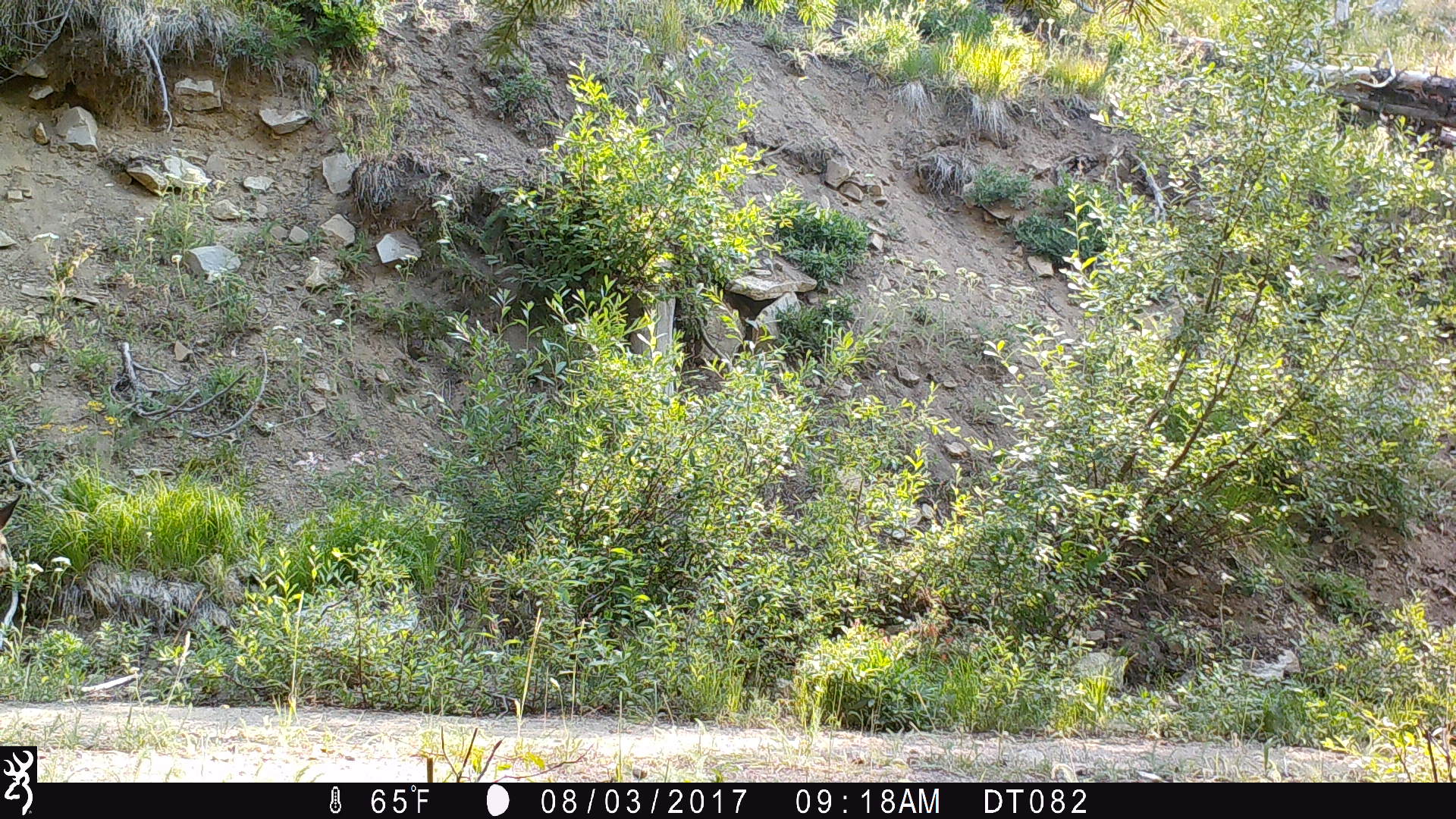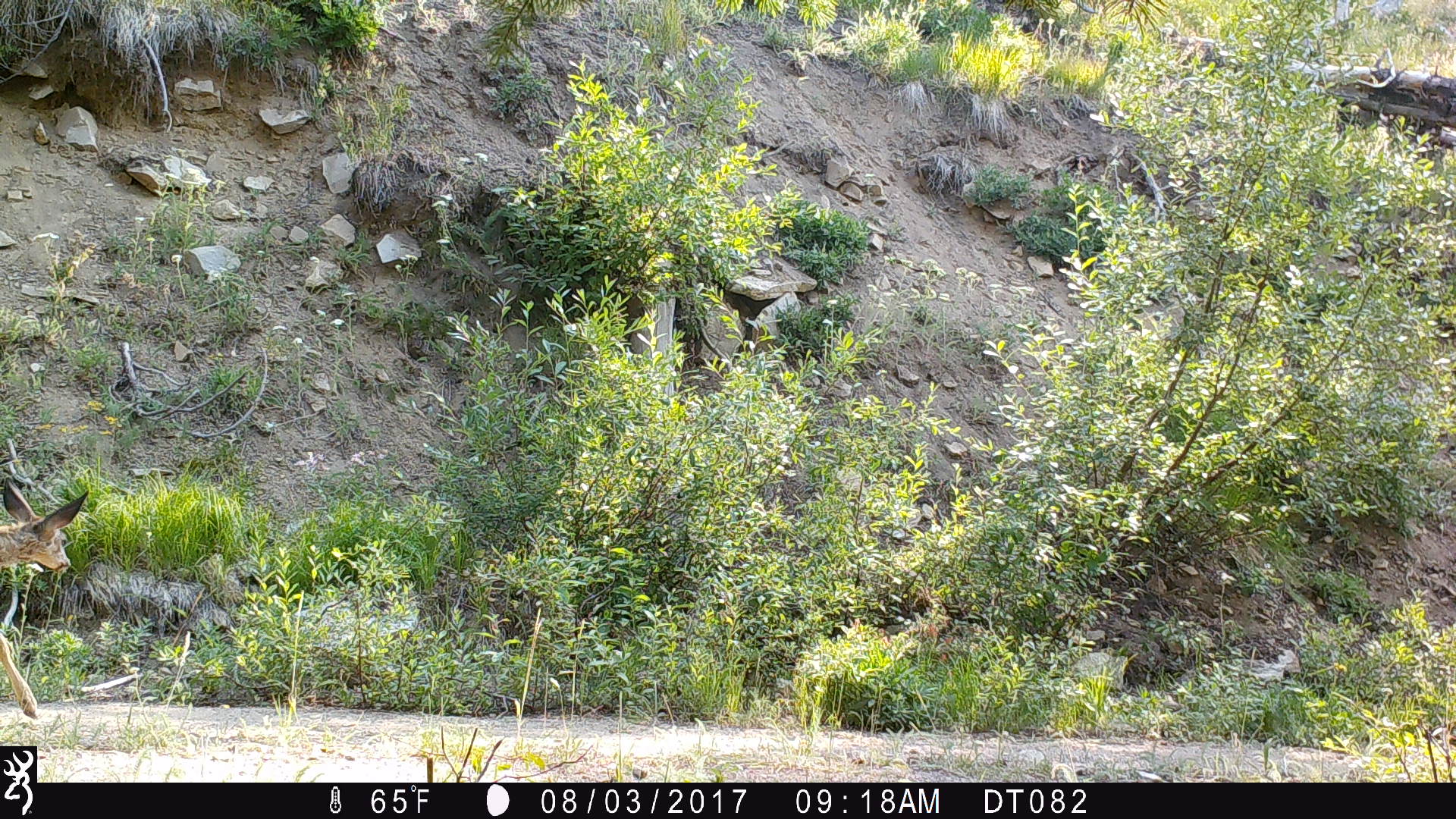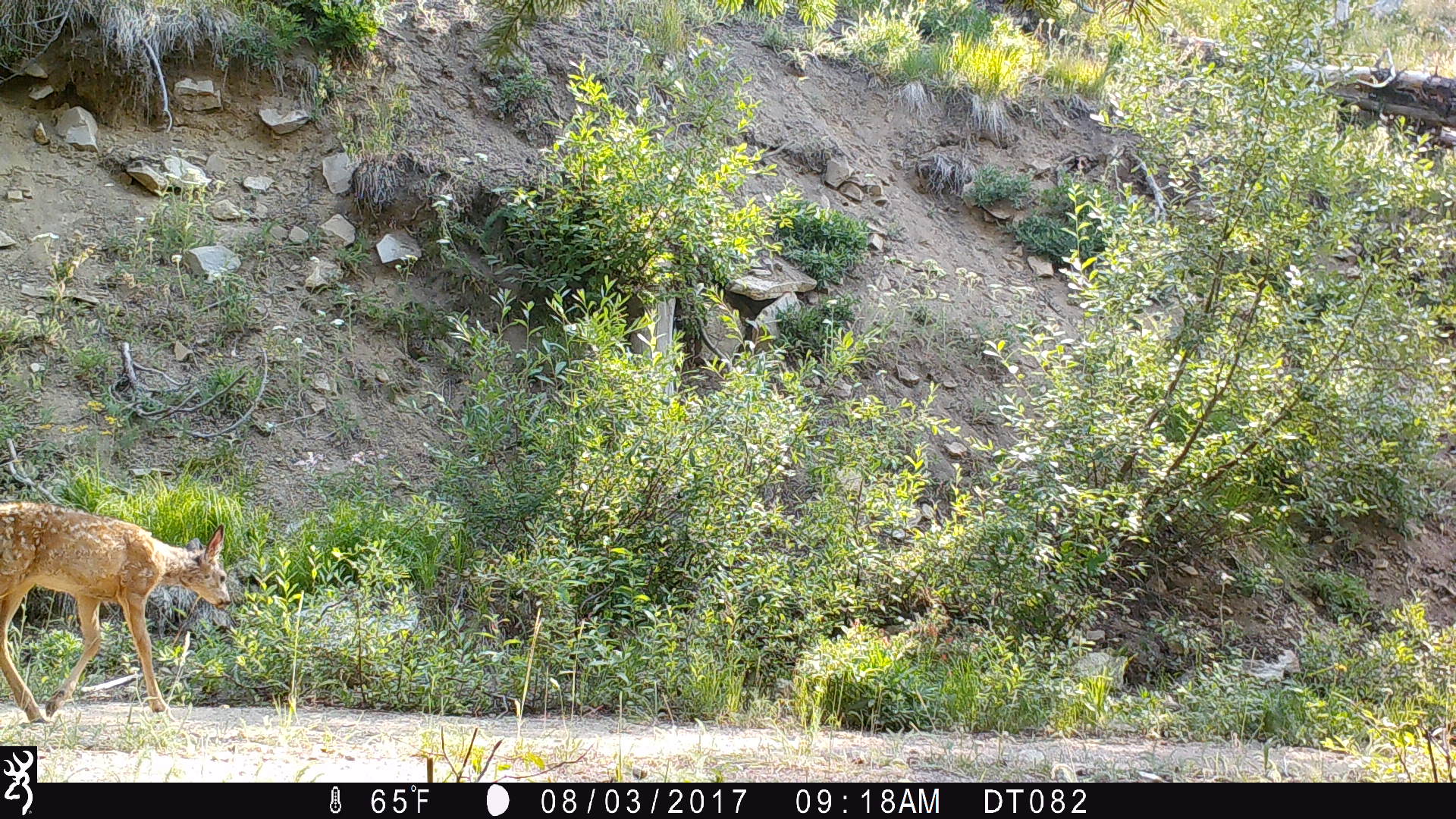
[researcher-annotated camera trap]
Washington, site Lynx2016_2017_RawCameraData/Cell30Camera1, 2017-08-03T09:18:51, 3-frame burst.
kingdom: Animalia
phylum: Chordata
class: Mammalia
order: Artiodactyla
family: Cervidae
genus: Odocoileus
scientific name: Odocoileus hemionus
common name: mule deer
Odocoileus hemionus (mule deer). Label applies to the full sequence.